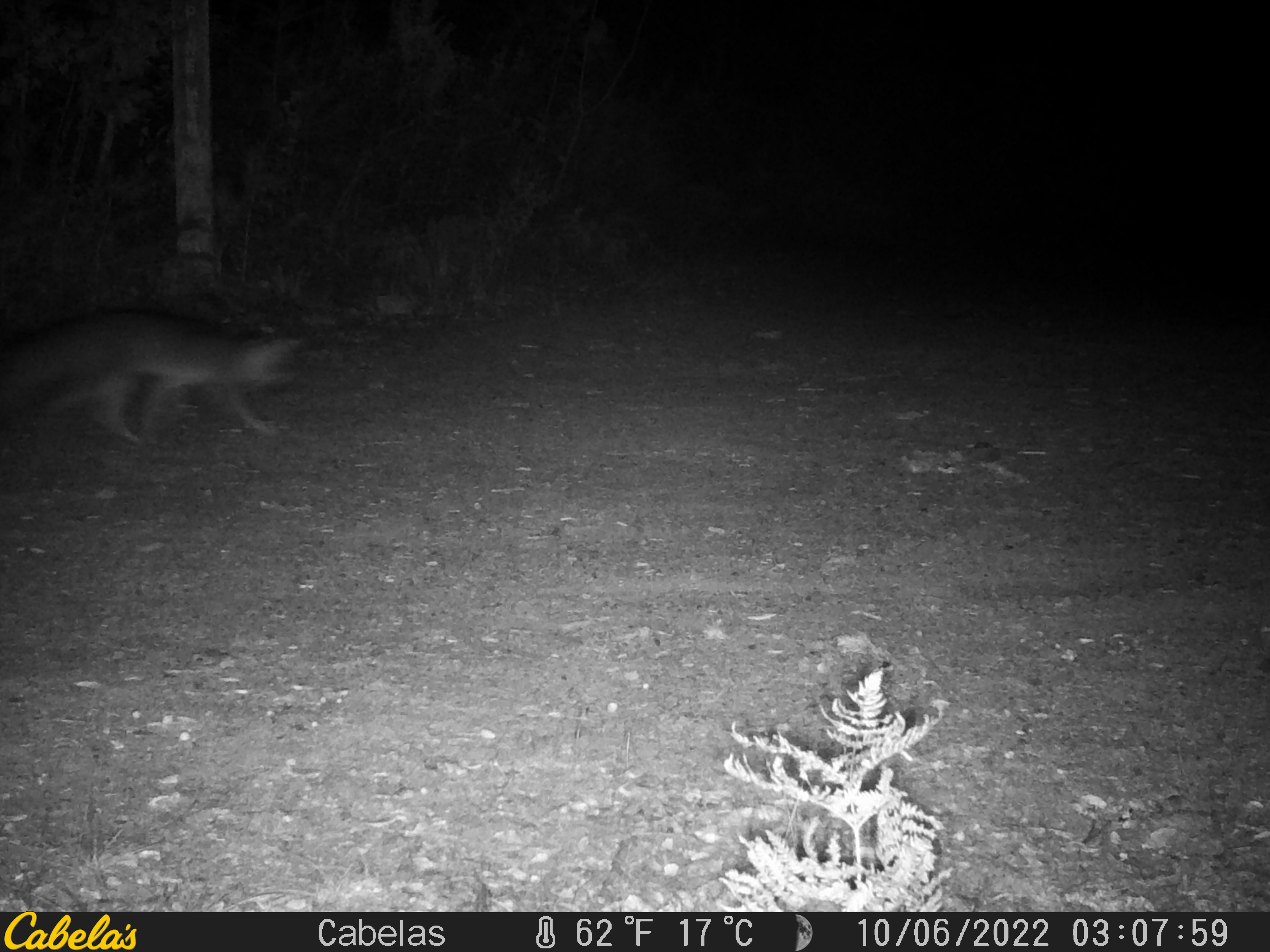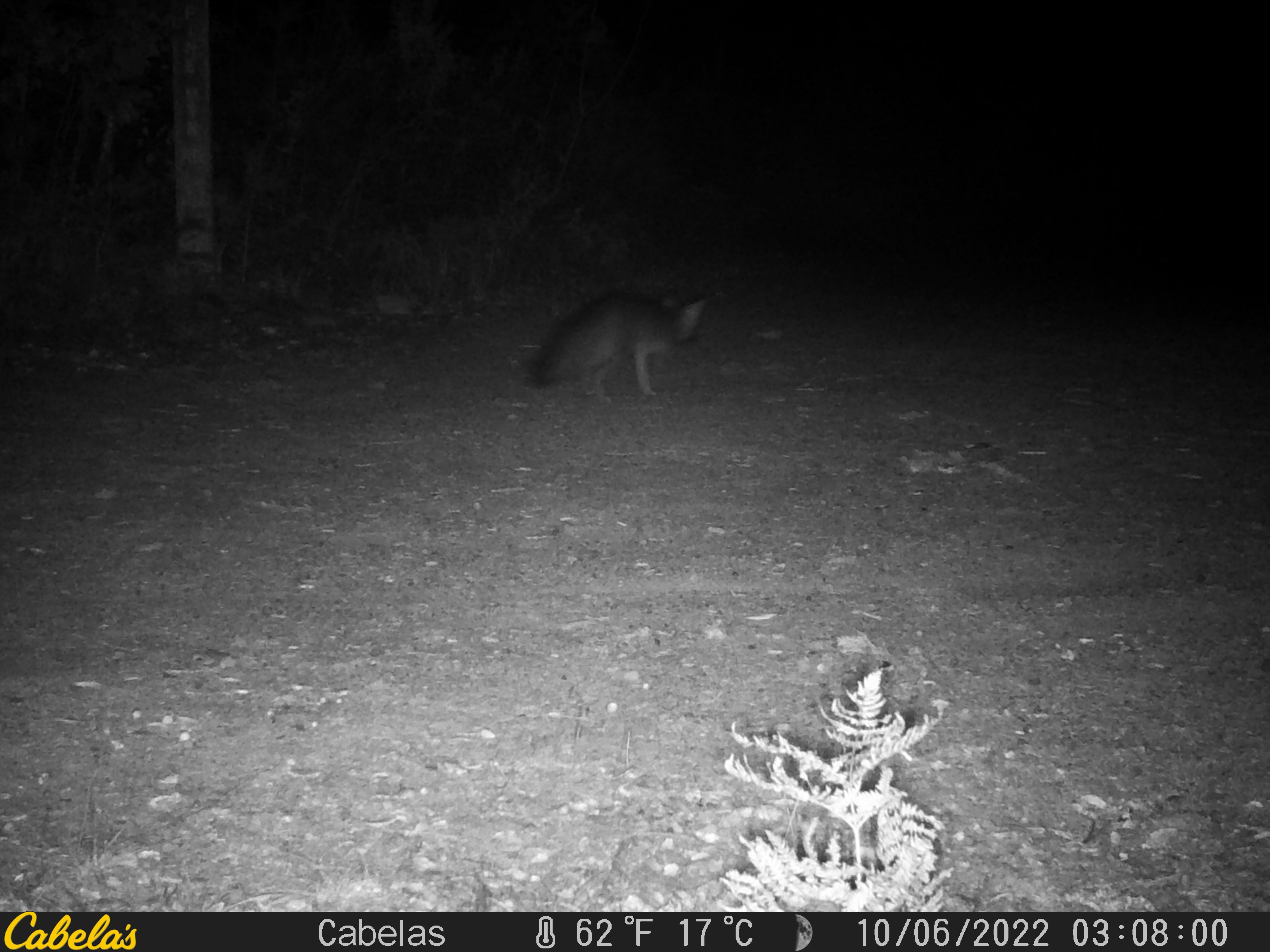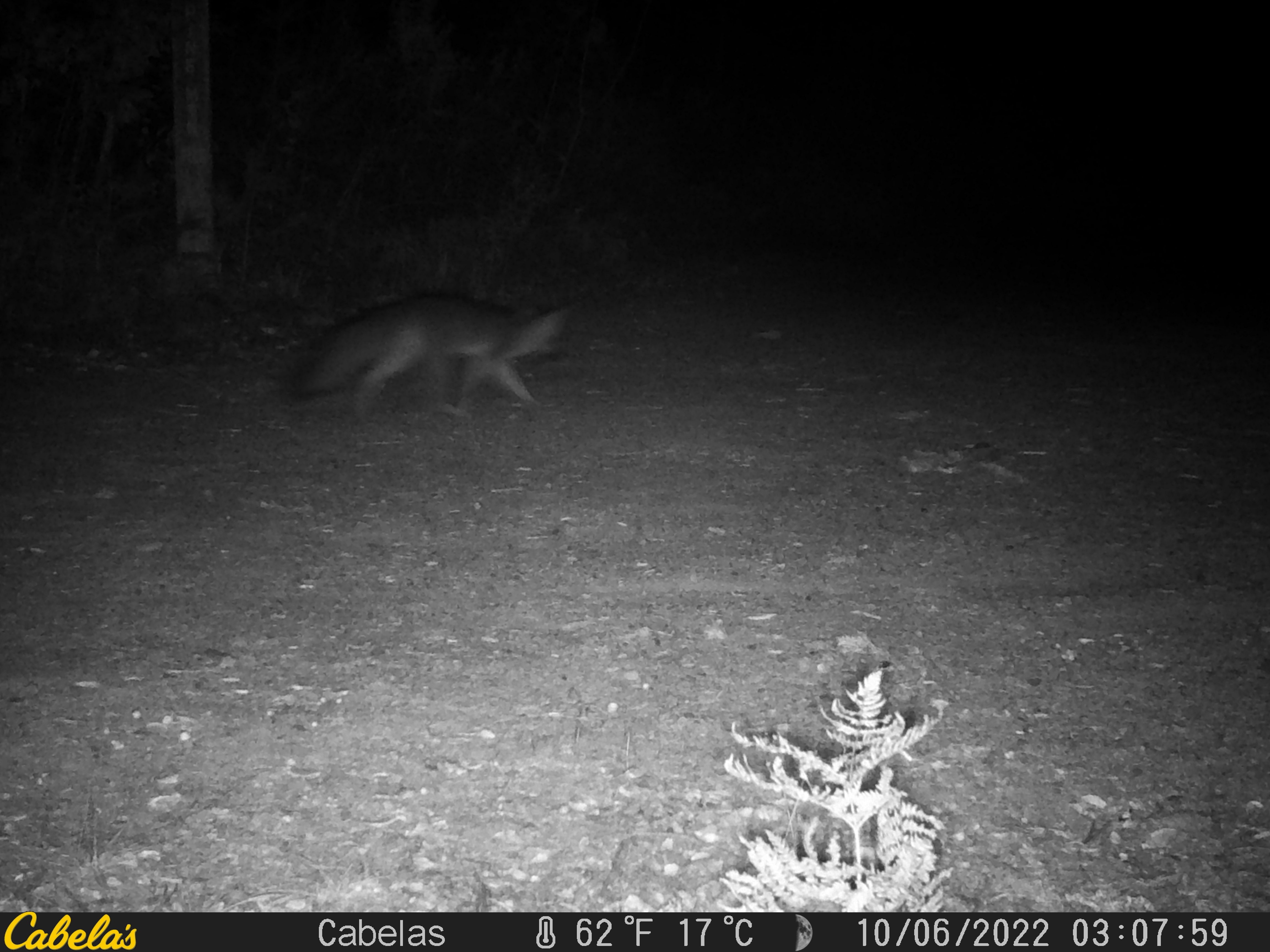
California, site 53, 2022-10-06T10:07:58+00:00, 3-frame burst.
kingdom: Animalia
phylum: Chordata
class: Mammalia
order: Carnivora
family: Canidae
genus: Urocyon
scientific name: Urocyon cinereoargenteus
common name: gray fox